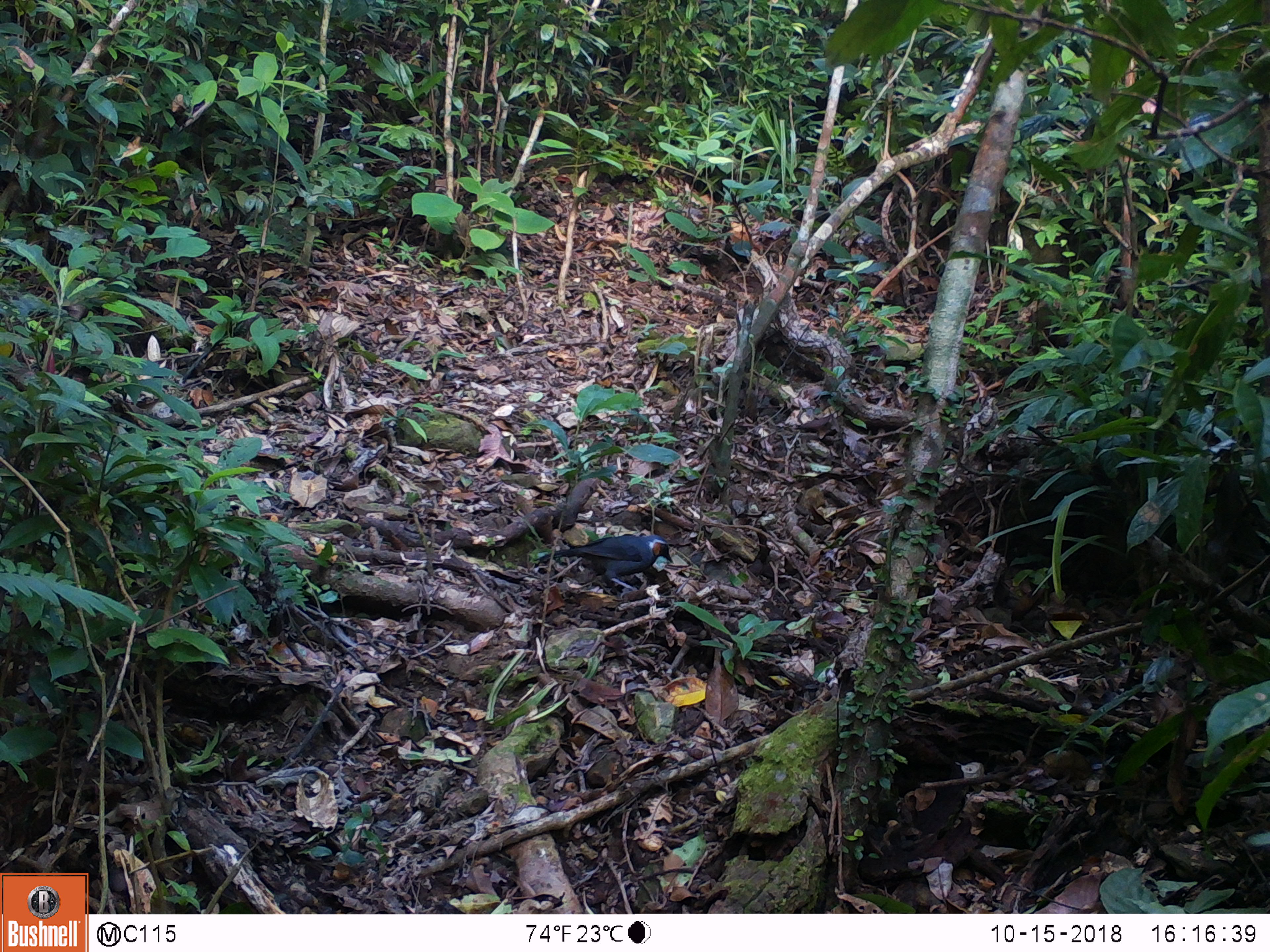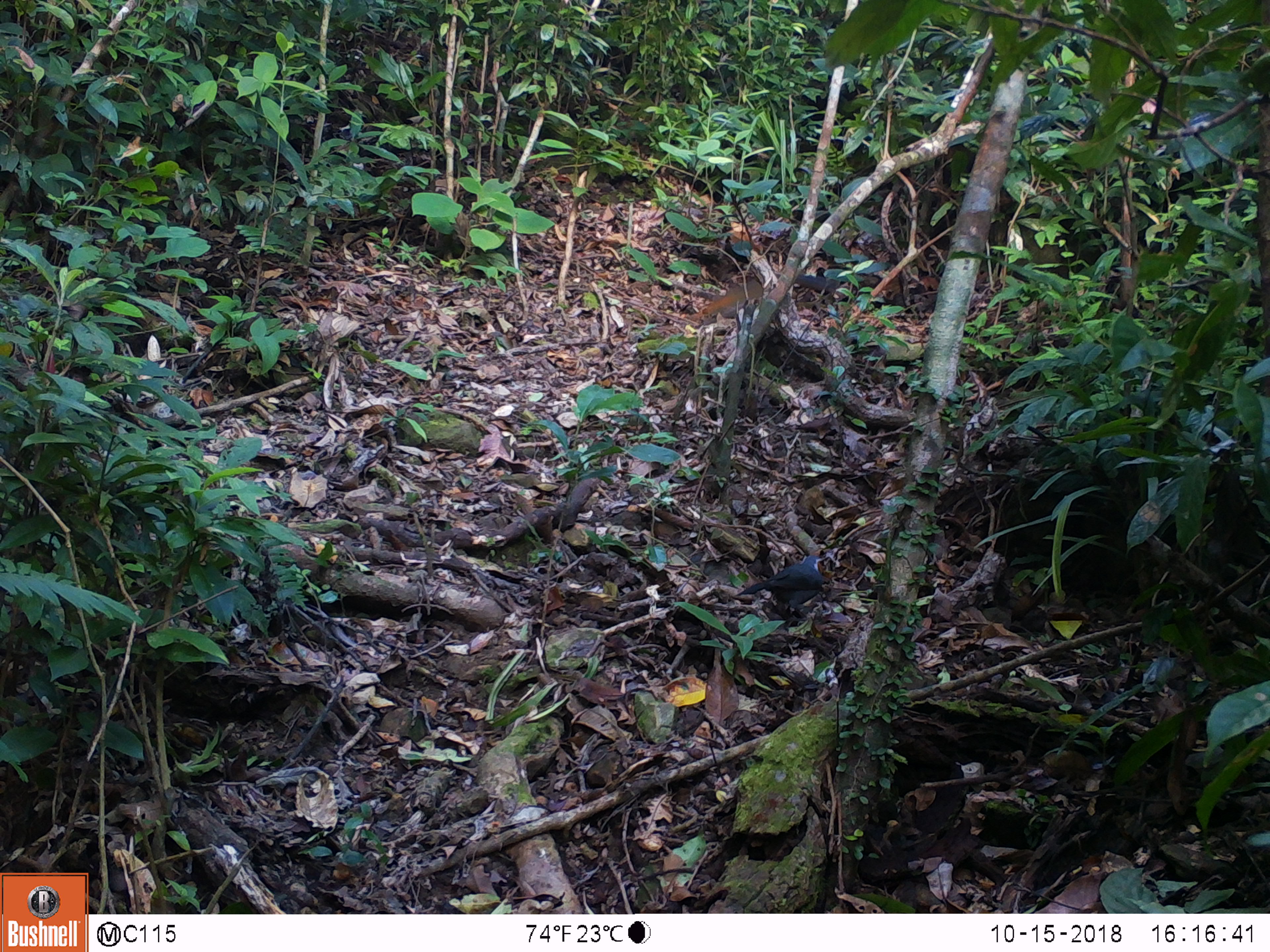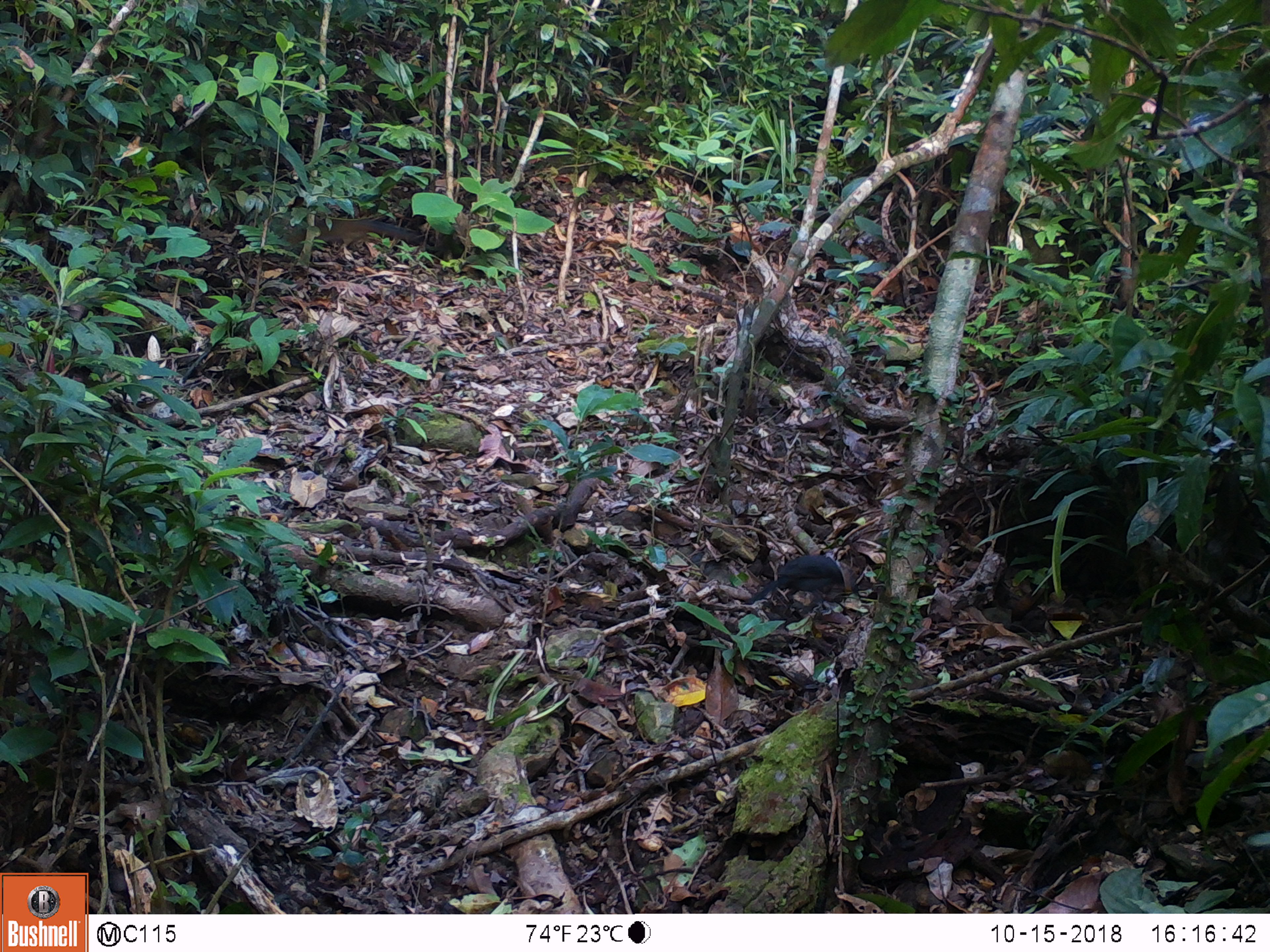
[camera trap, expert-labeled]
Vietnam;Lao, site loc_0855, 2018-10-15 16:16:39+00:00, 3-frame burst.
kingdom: Animalia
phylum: Chordata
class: Mammalia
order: Rodentia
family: Sciuridae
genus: Dremomys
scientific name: Dremomys rufigenis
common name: red-cheeked squirrel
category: red cheeked squirrel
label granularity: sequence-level